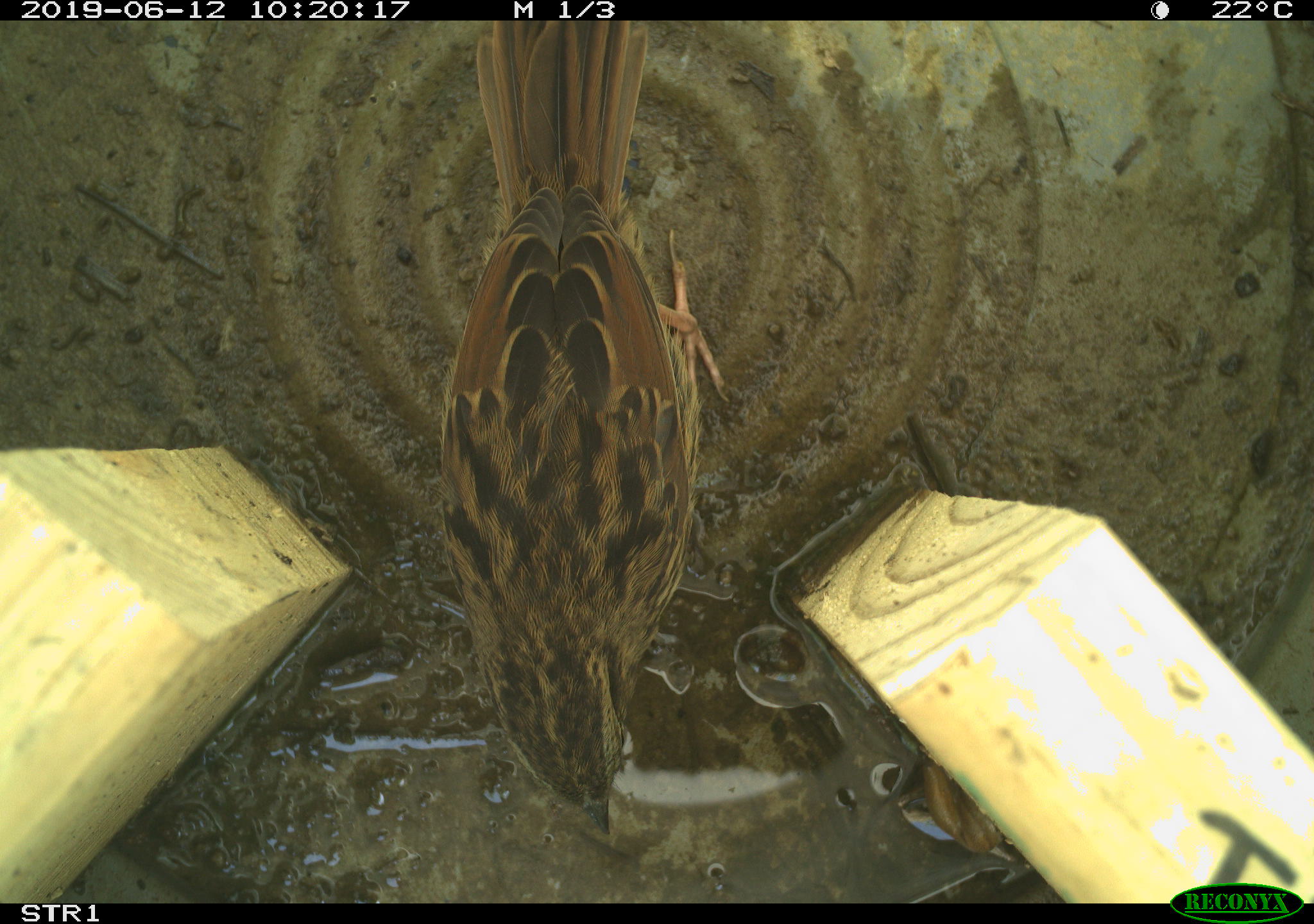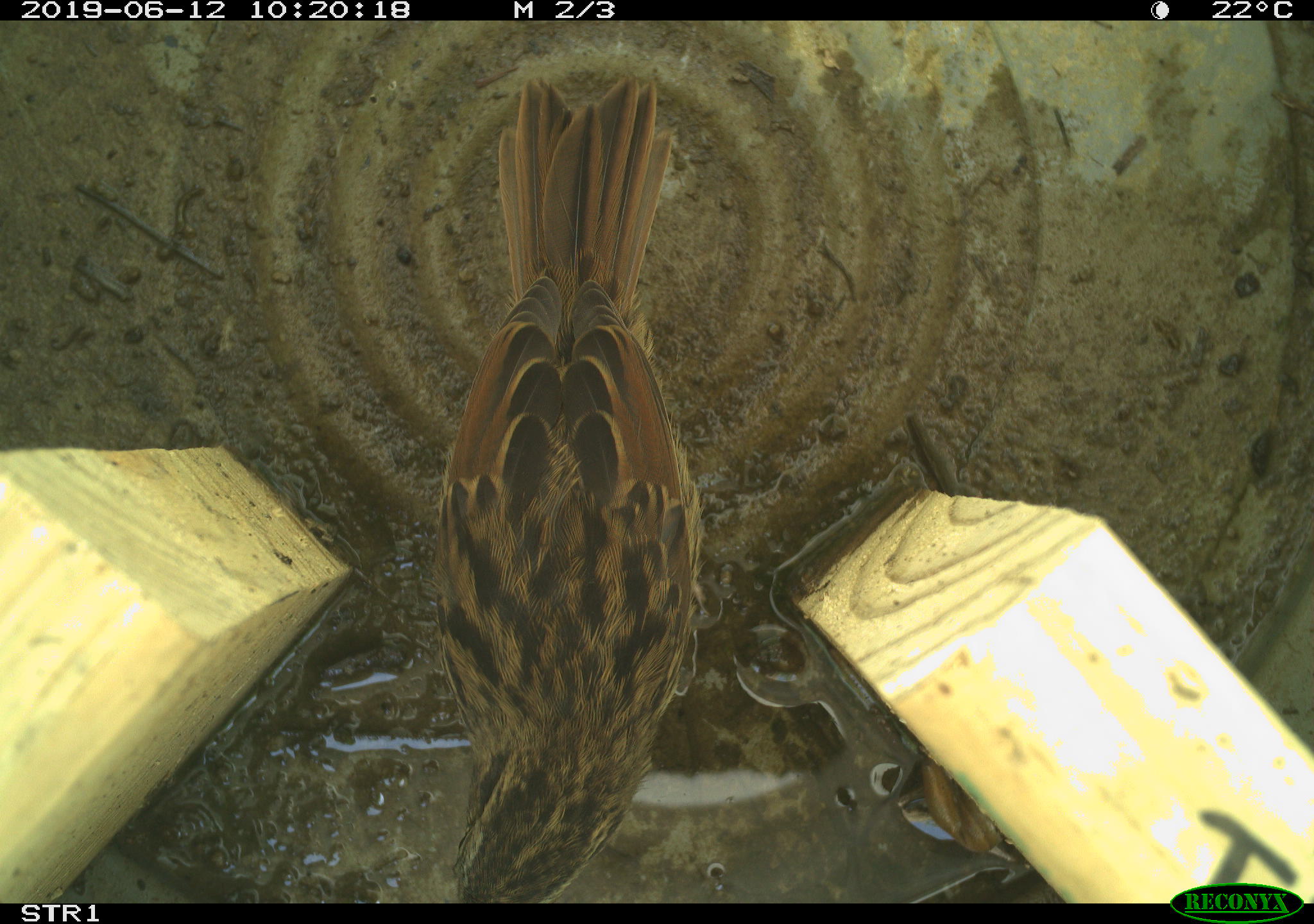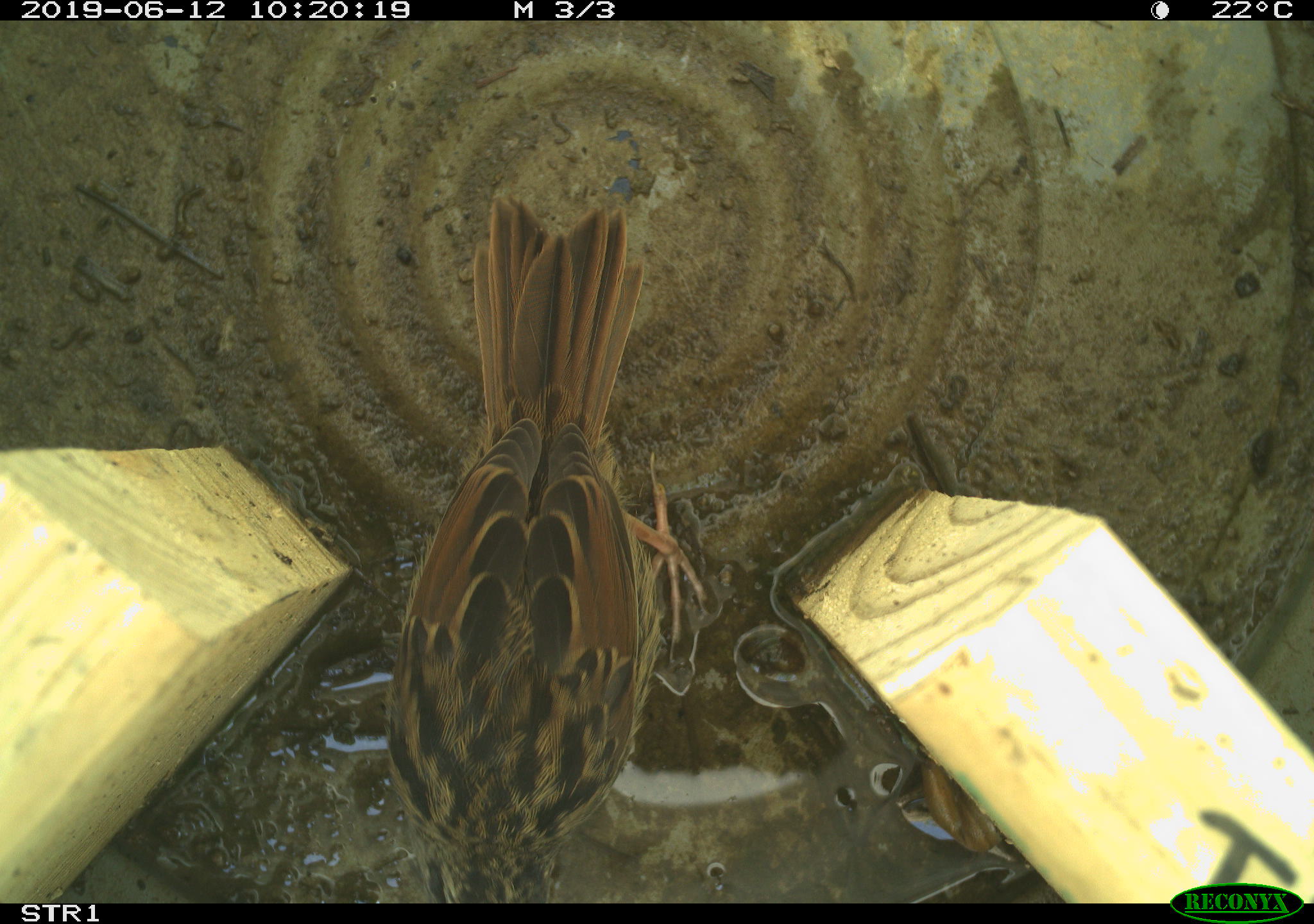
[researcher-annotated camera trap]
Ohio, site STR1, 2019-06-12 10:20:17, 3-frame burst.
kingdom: Animalia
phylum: Chordata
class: Aves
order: Passeriformes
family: Passerellidae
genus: Melospiza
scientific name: Melospiza melodia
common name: song sparrow